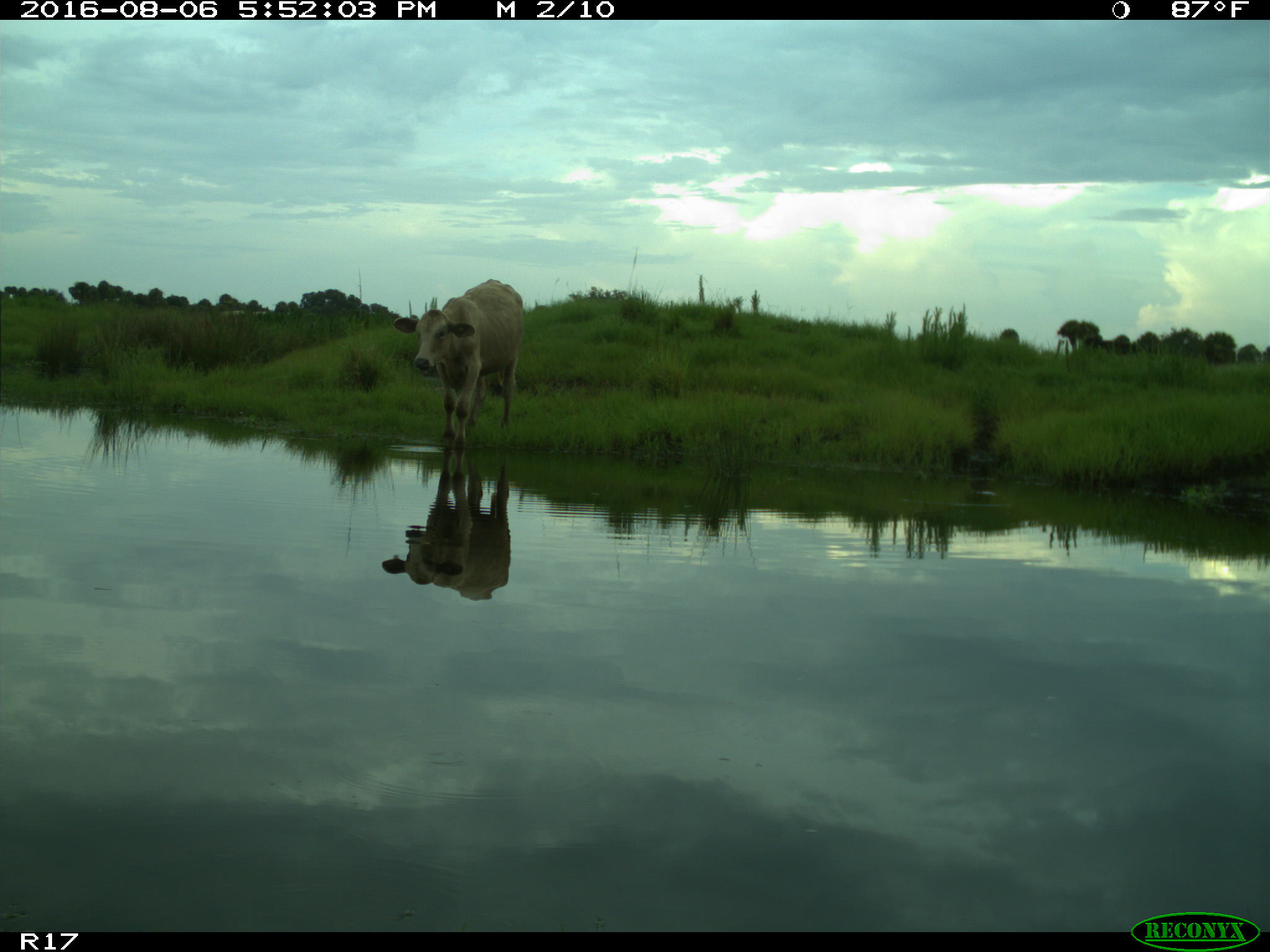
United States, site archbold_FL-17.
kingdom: Animalia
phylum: Chordata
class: Mammalia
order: Artiodactyla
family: Bovidae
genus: Bos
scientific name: Bos taurus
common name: domestic cow